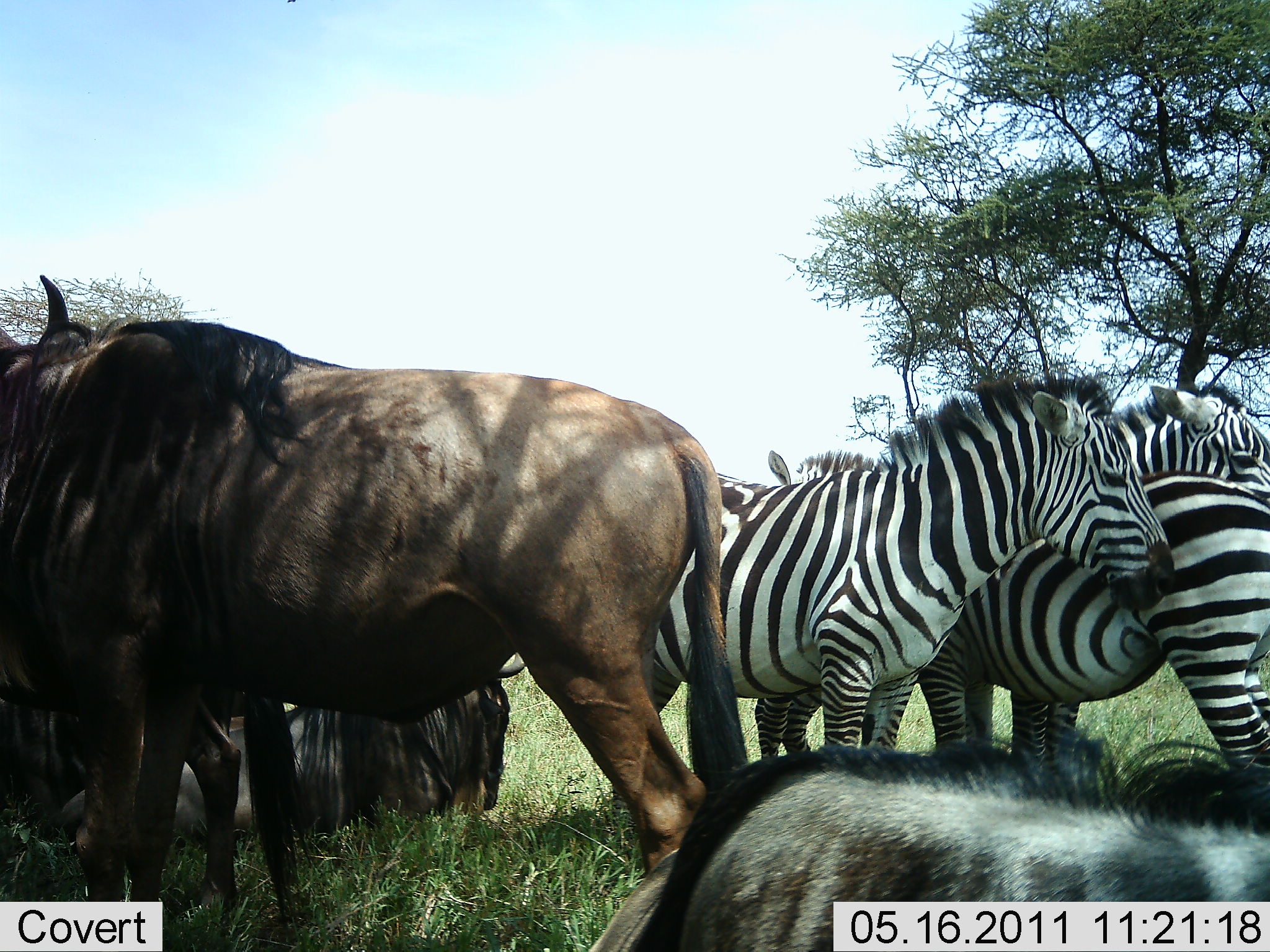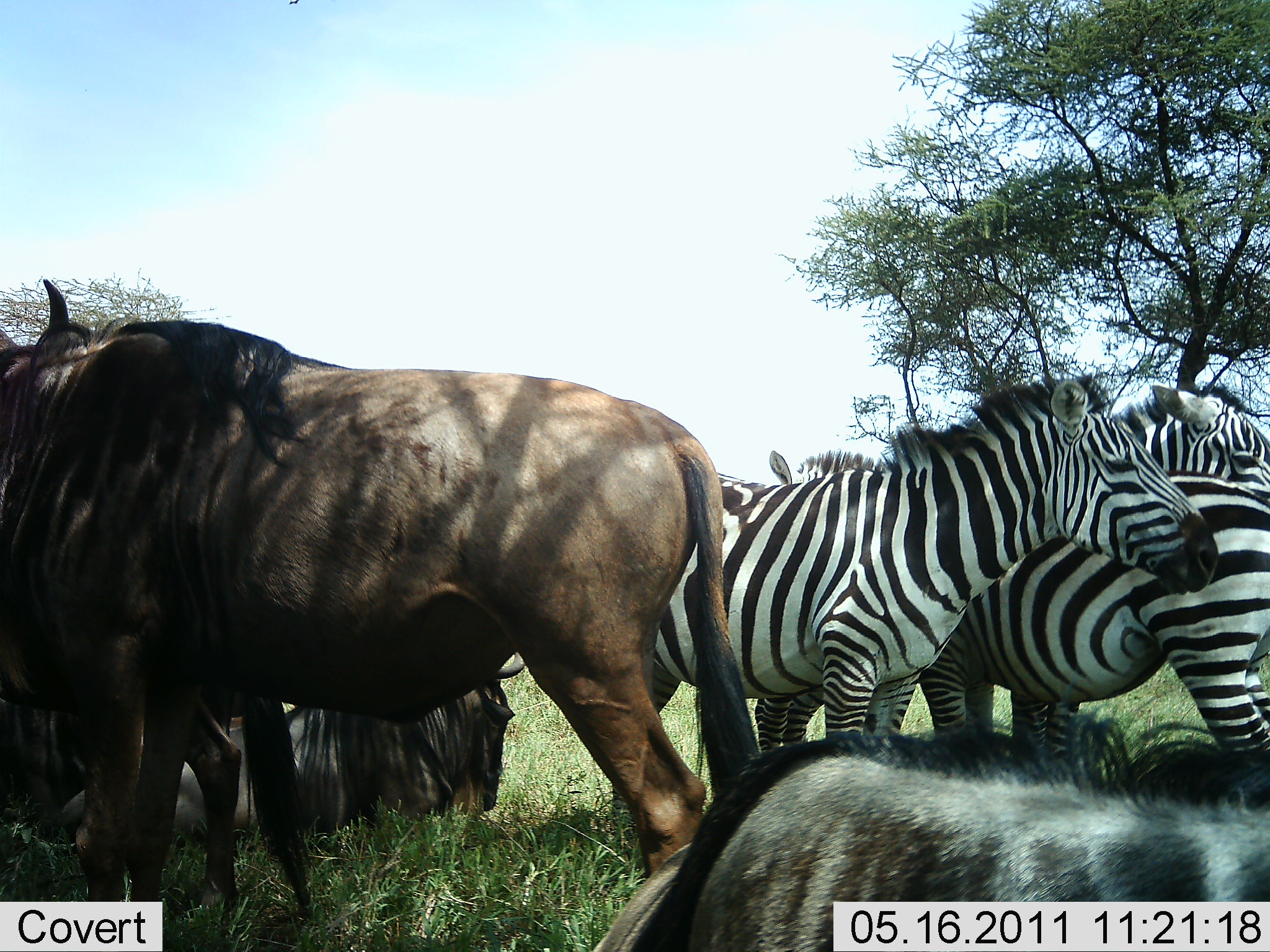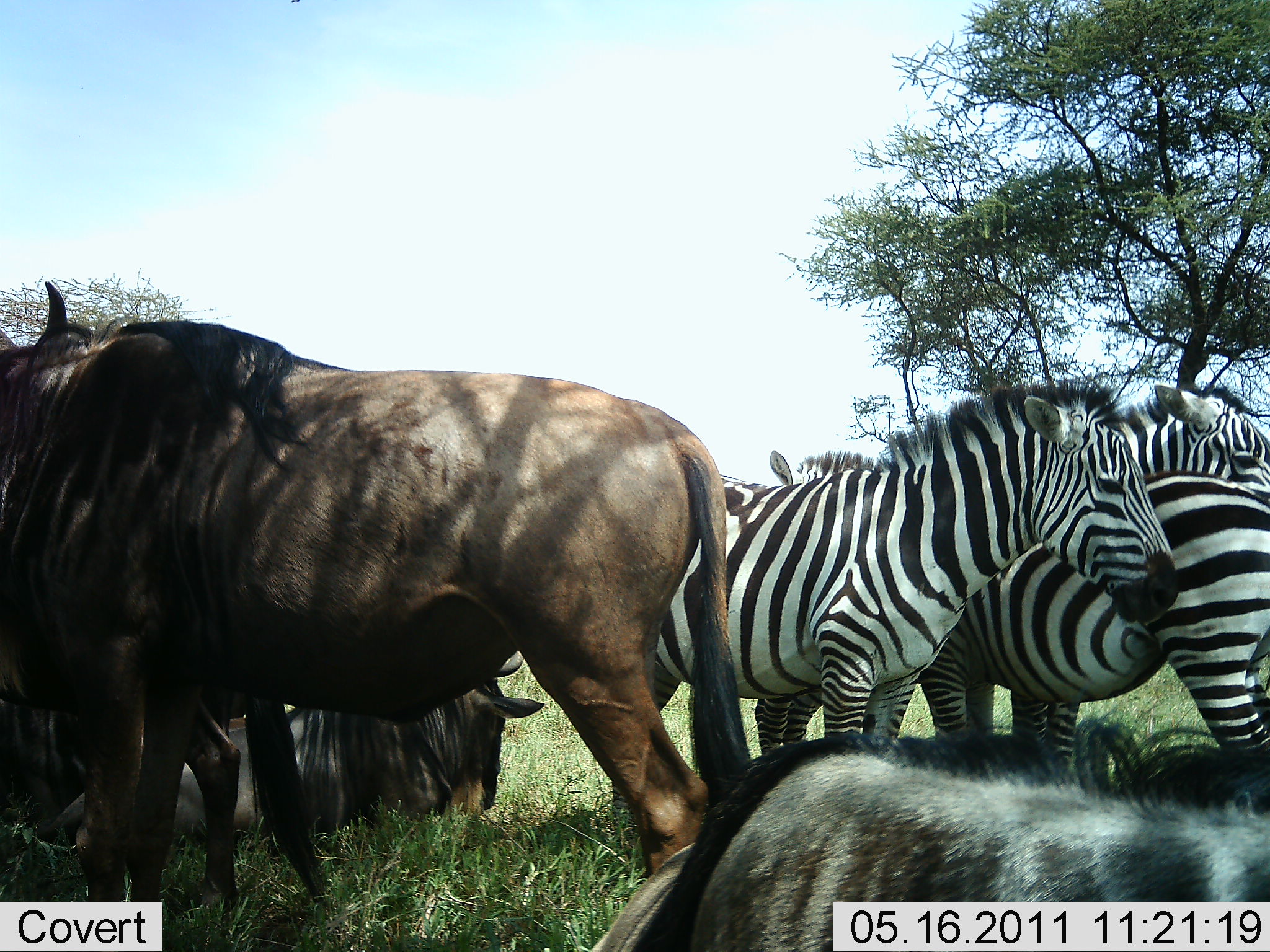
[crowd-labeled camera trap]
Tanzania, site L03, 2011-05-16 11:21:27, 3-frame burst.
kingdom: Animalia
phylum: Chordata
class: Mammalia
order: Artiodactyla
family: Bovidae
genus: Connochaetes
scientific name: Connochaetes taurinus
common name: blue wildebeest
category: wildebeest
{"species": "wildebeest (blue wildebeest) (Connochaetes taurinus)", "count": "3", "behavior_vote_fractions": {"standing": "100%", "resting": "70%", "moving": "0%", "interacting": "10%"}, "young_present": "0%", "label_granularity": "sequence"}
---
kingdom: Animalia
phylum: Chordata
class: Mammalia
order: Perissodactyla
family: Equidae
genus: Equus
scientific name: Equus quagga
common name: plains zebra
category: zebra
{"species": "zebra (plains zebra) (Equus quagga)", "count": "3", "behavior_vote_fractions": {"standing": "100%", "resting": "10%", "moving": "0%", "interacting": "20%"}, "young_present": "0%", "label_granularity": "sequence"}